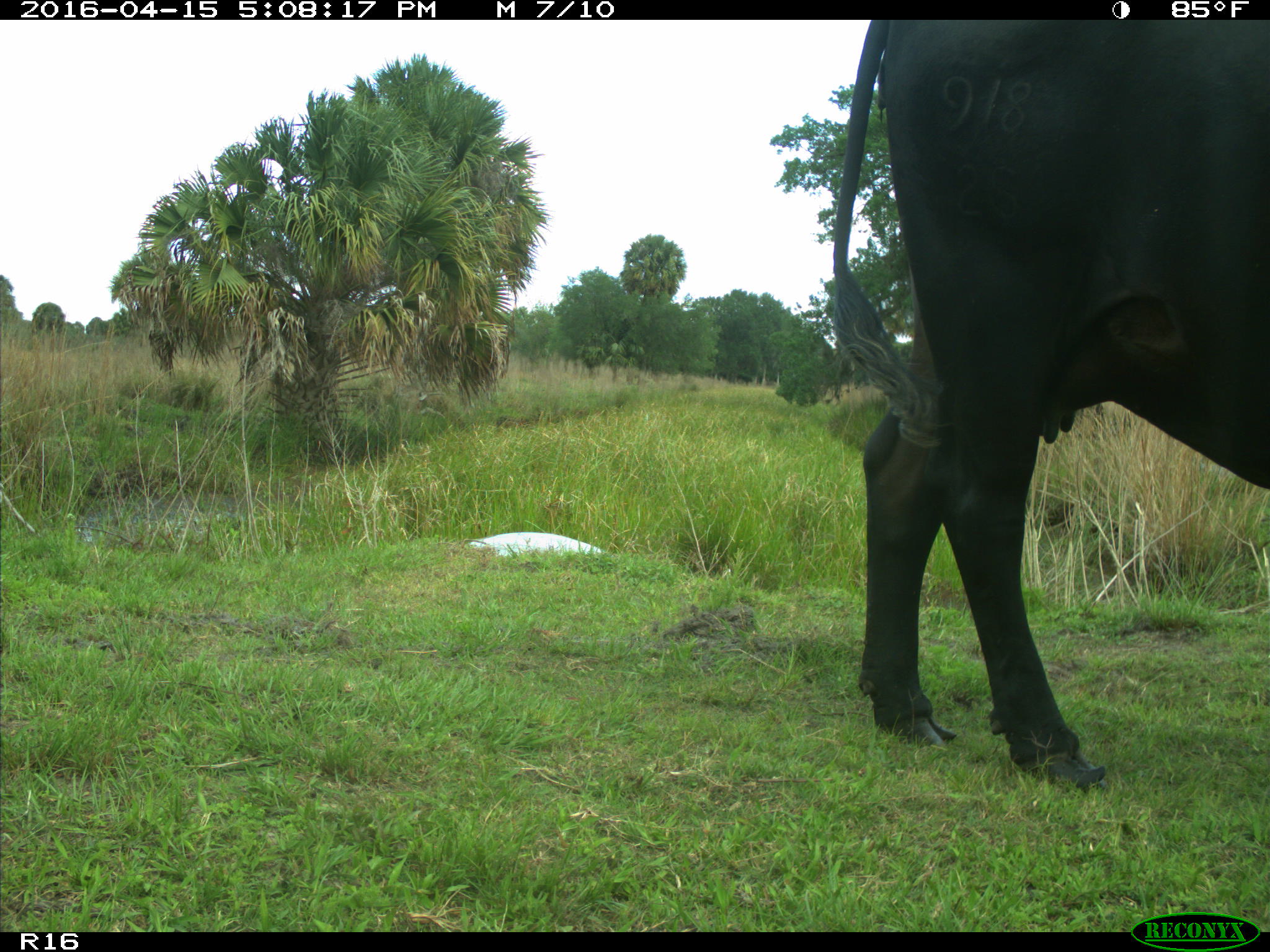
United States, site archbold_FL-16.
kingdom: Animalia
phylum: Chordata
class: Mammalia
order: Artiodactyla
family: Bovidae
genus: Bos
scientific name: Bos taurus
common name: domestic cow